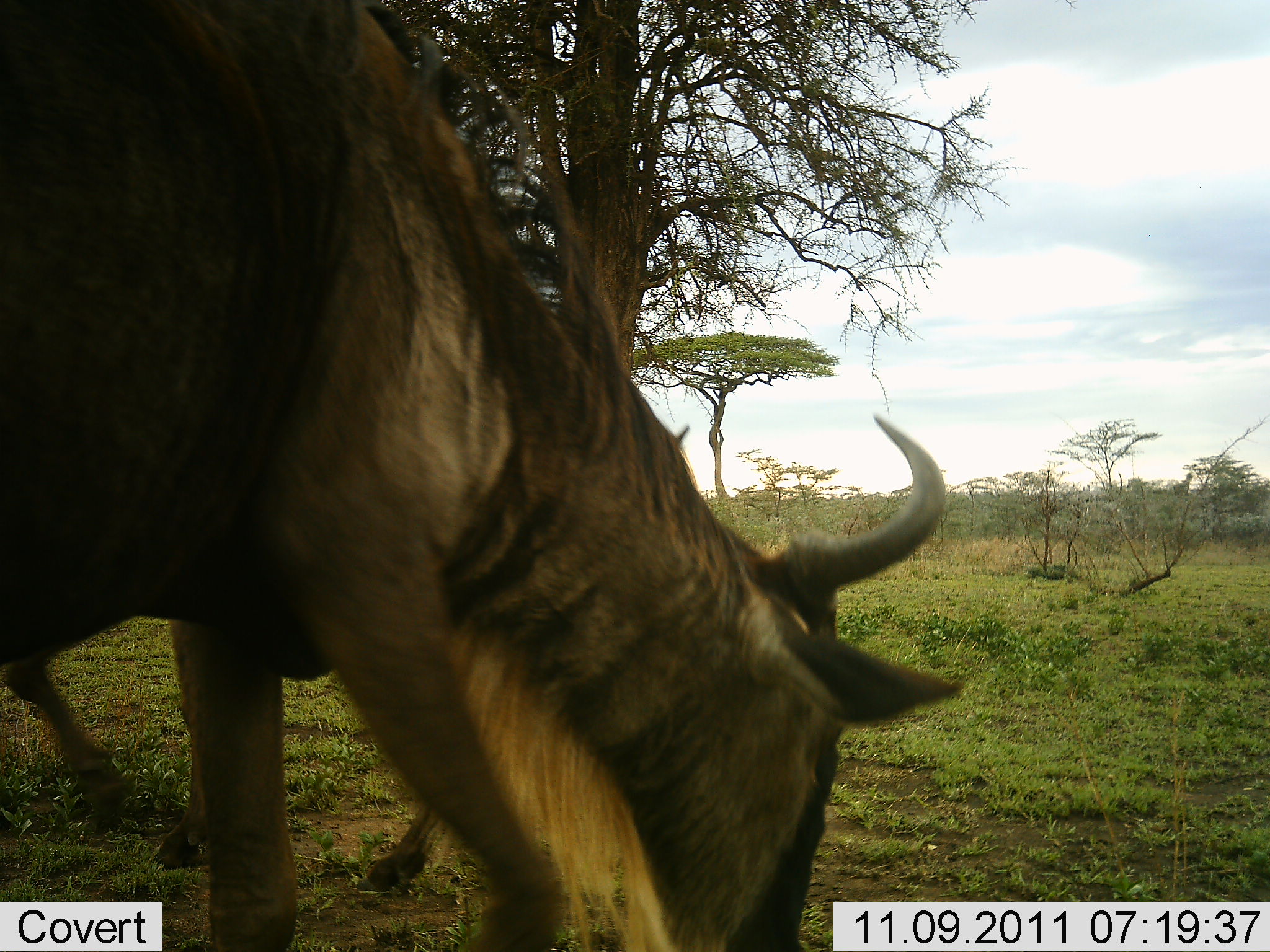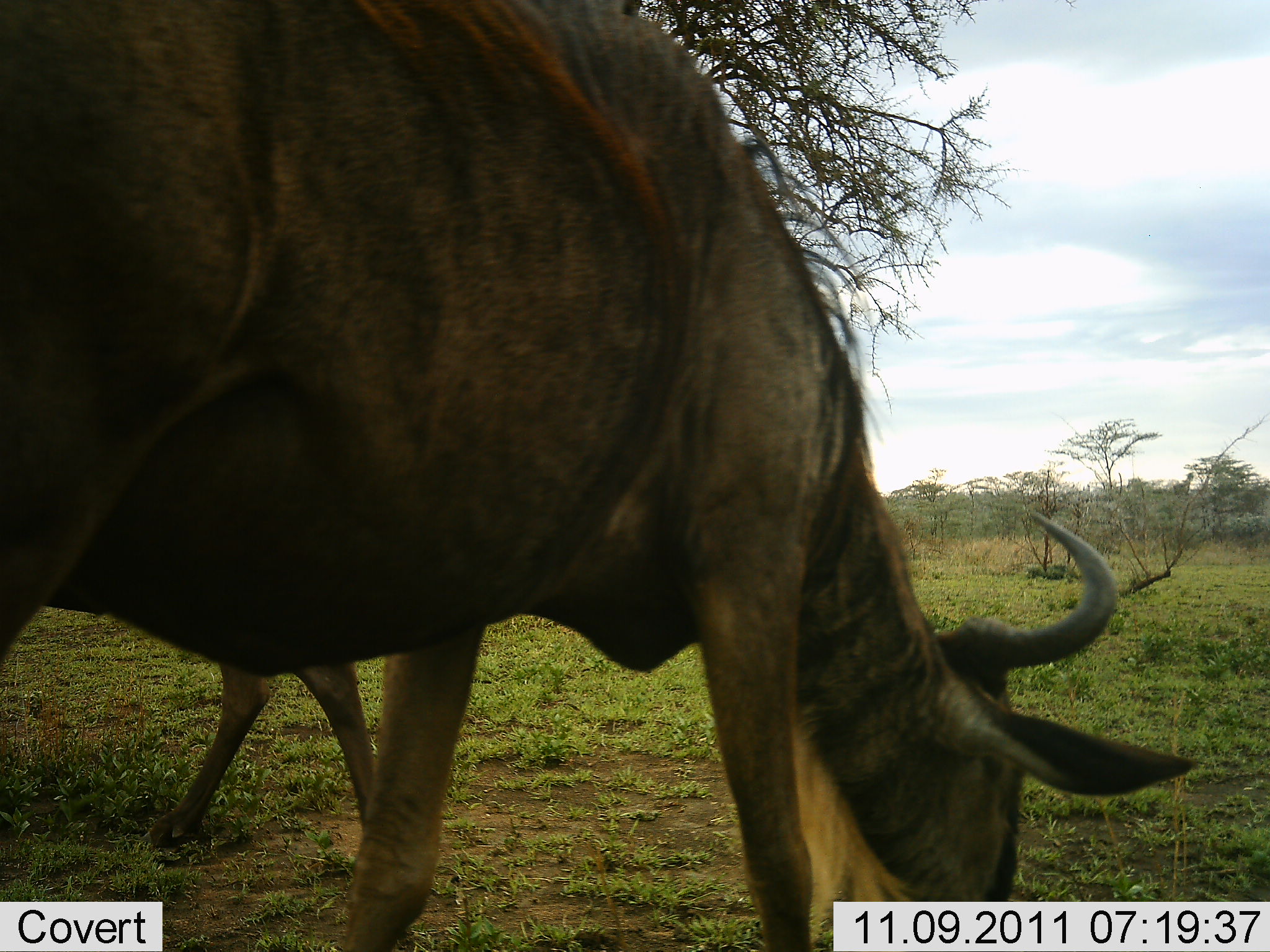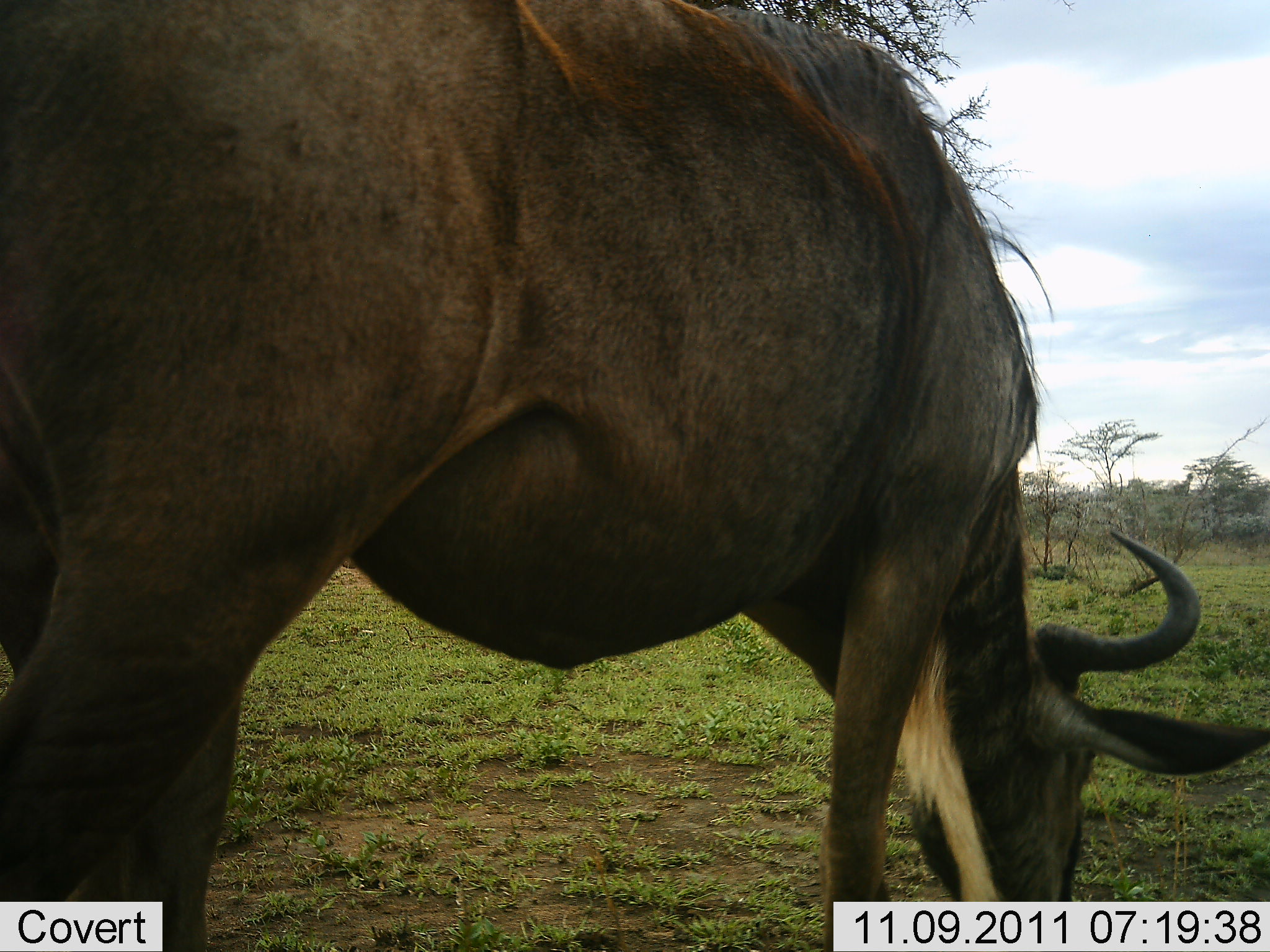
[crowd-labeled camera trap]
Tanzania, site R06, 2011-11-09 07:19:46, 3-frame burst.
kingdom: Animalia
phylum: Chordata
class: Mammalia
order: Artiodactyla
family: Bovidae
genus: Connochaetes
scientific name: Connochaetes taurinus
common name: blue wildebeest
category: wildebeest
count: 2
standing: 31%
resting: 0%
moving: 46%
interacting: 0%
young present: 0%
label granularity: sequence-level